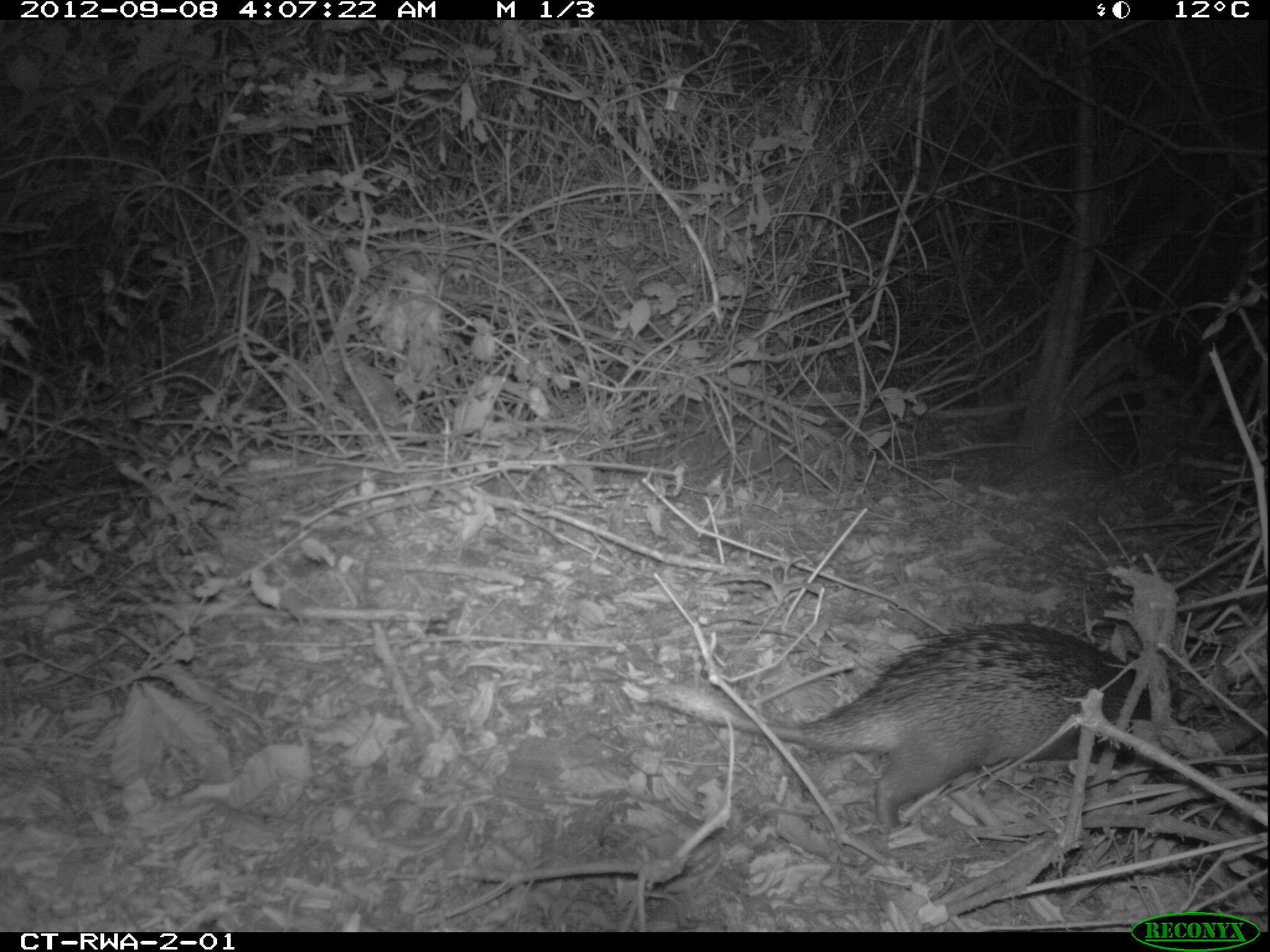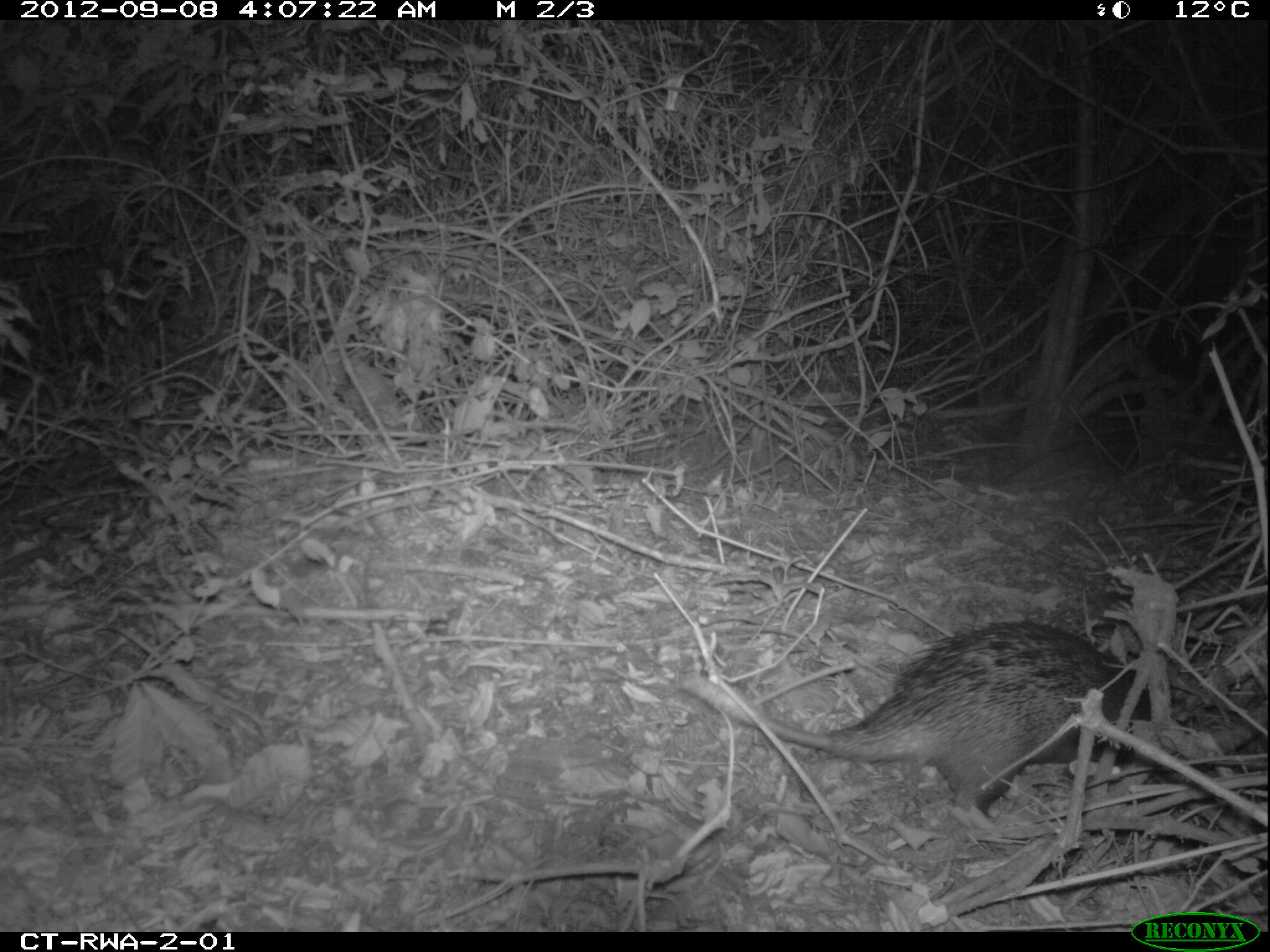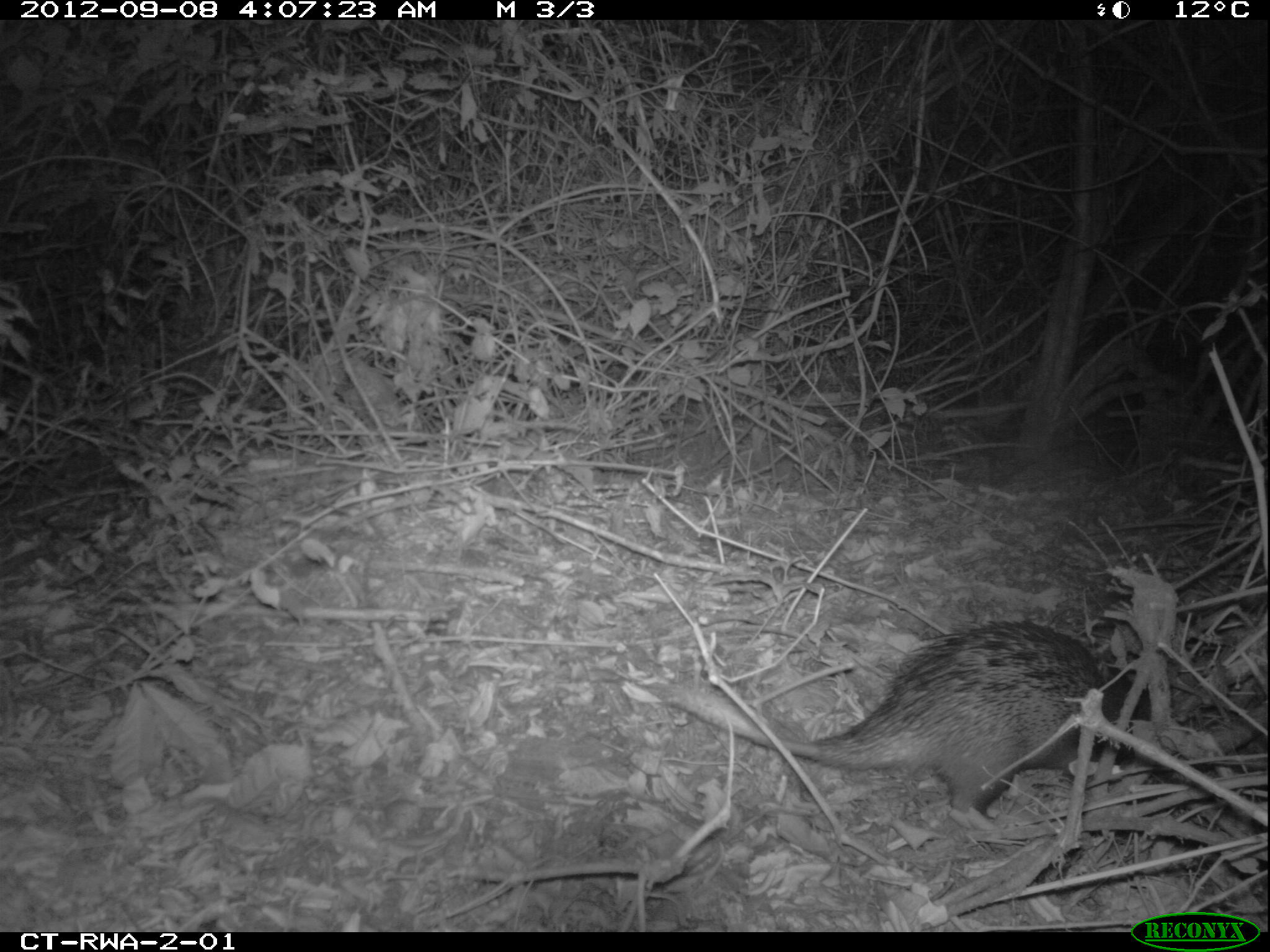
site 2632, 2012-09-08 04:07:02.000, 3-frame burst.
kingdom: Animalia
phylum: Chordata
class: Mammalia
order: Rodentia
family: Hystricidae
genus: Atherurus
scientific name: Atherurus africanus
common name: african brush-tailed porcupine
Atherurus africanus (african brush-tailed porcupine), count 1.